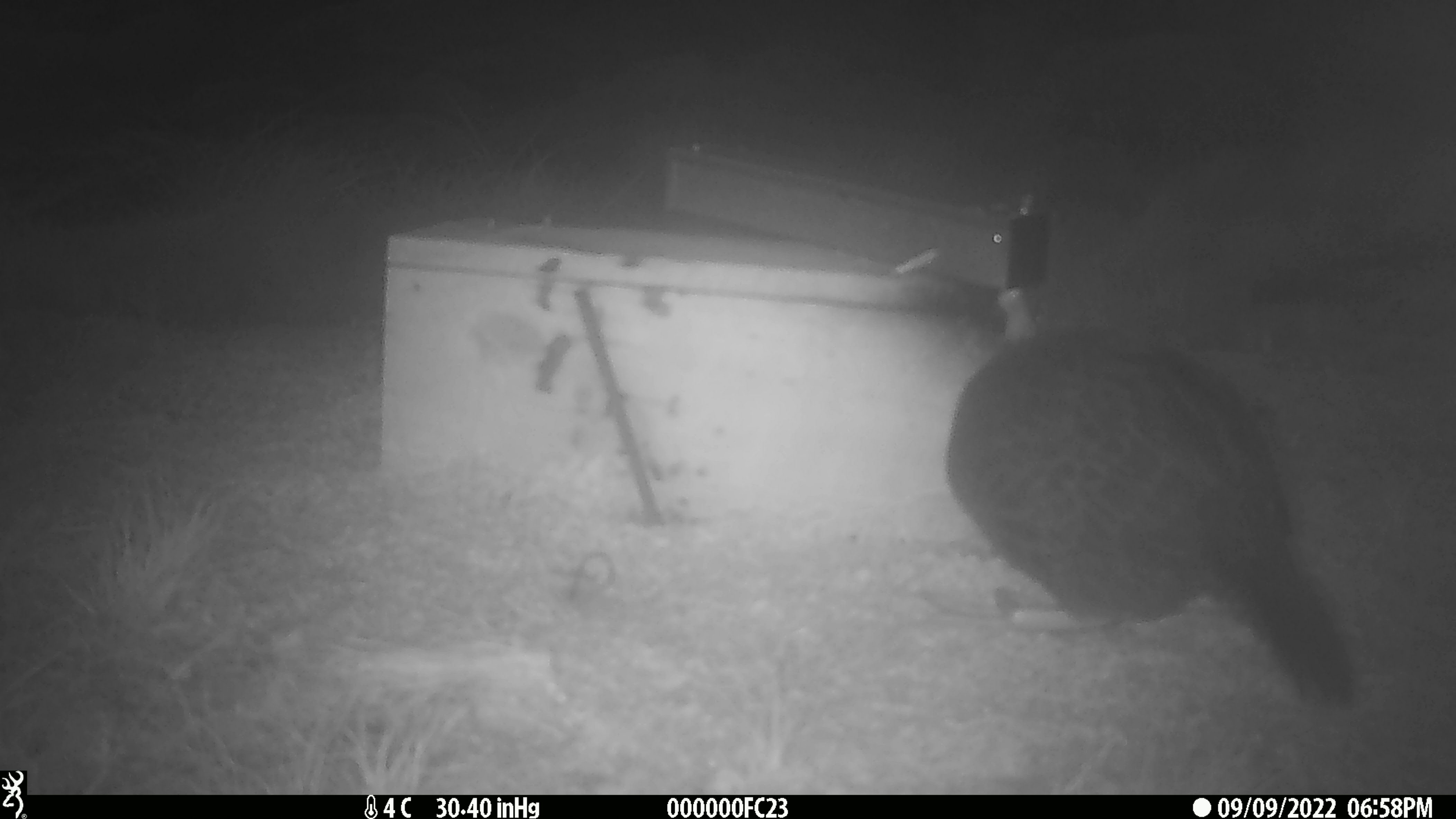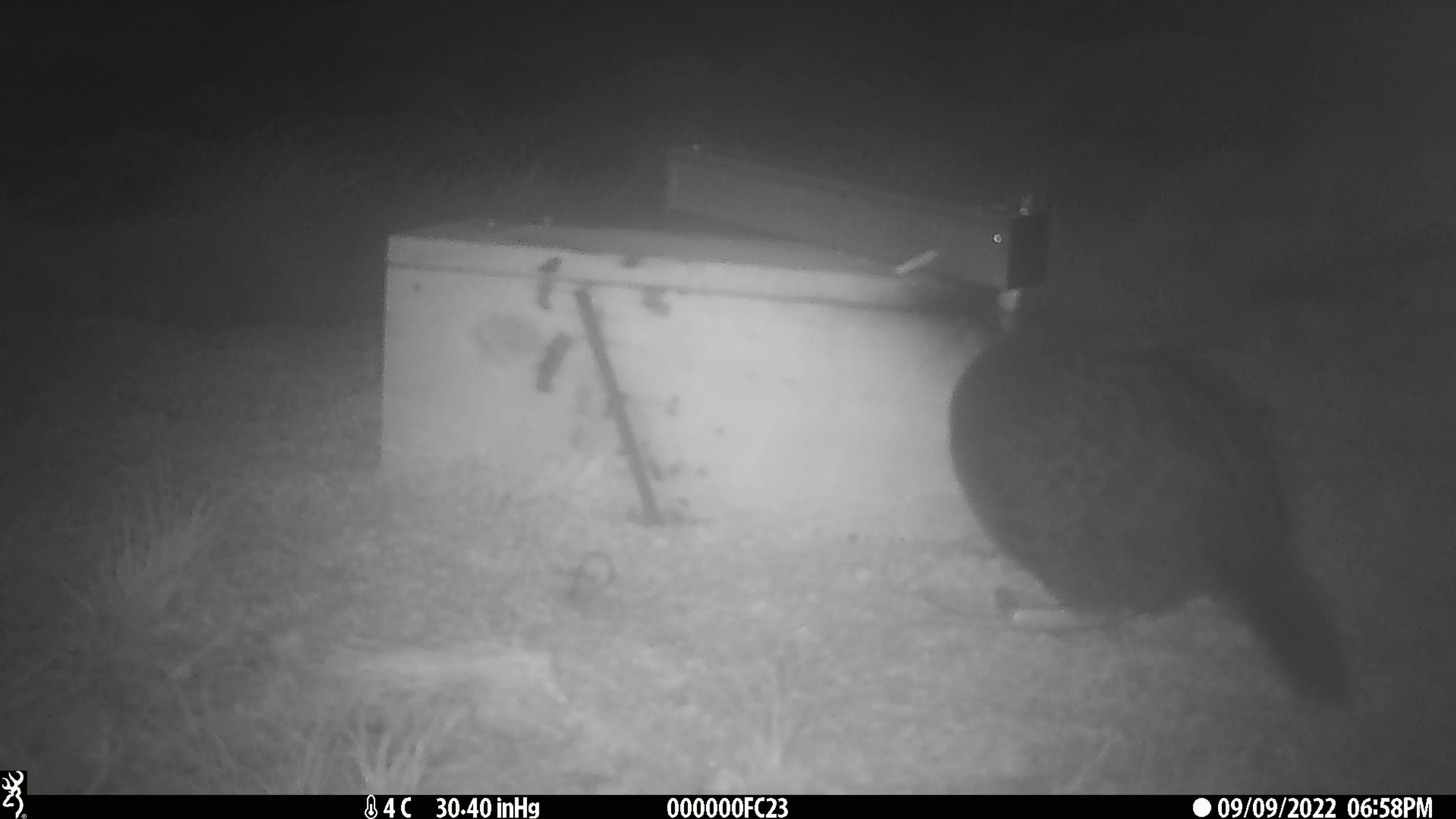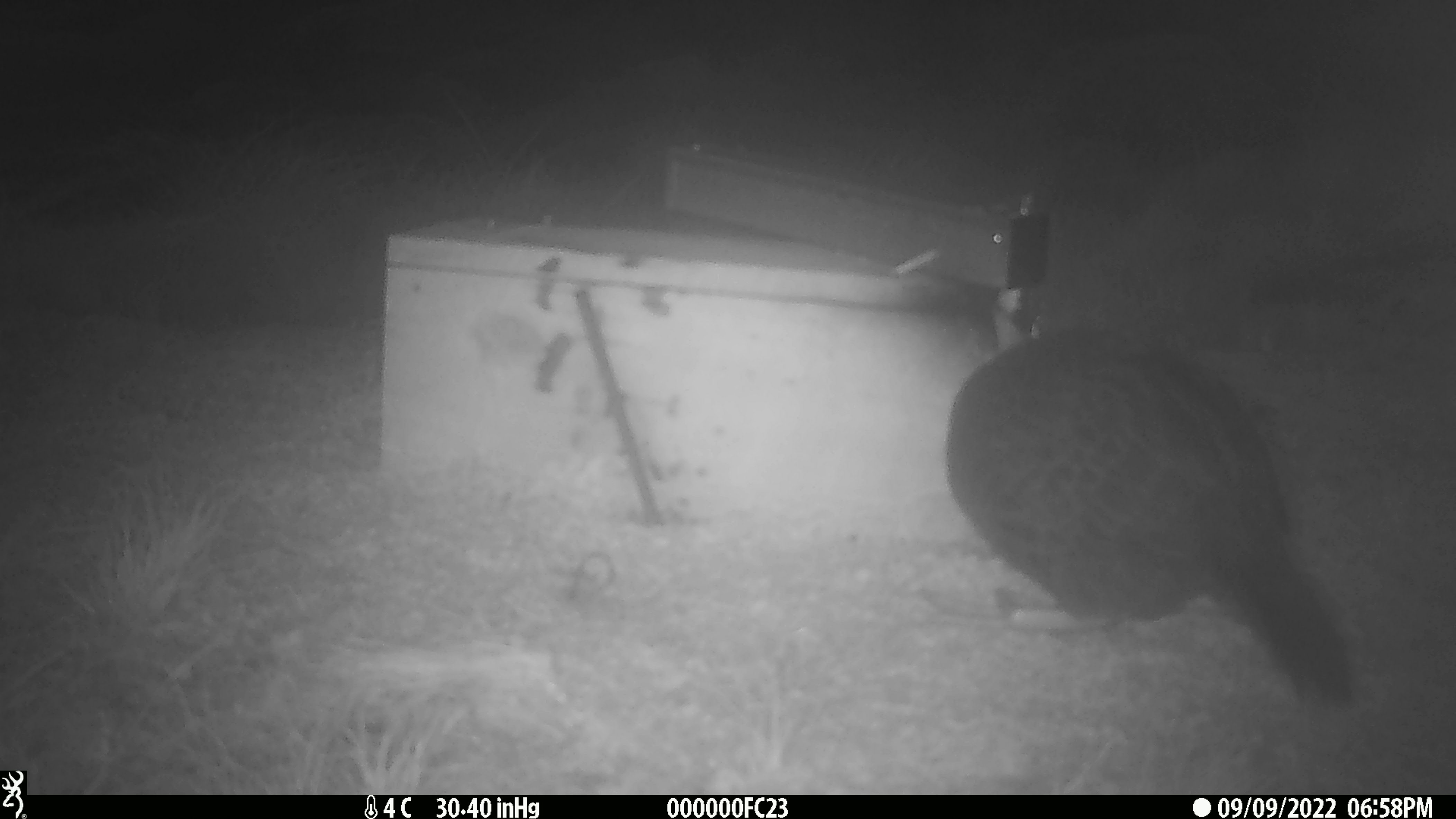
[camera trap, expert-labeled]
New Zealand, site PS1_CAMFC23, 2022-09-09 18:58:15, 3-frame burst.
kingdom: Animalia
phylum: Chordata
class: Aves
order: Gruiformes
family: Rallidae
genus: Gallirallus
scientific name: Gallirallus australis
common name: weka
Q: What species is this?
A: Weka (Gallirallus australis).